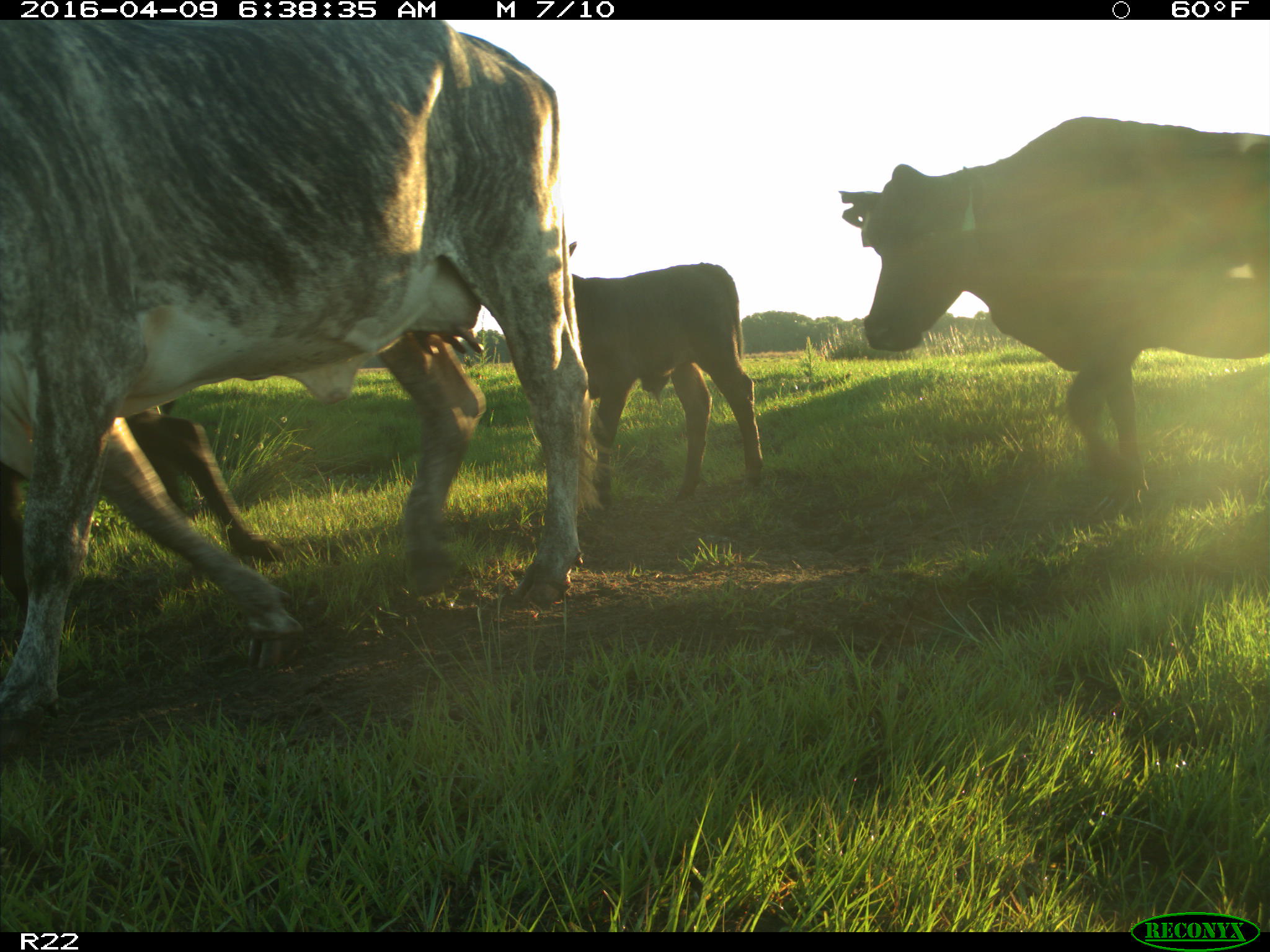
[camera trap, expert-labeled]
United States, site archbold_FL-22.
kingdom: Animalia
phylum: Chordata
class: Mammalia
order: Artiodactyla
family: Bovidae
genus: Bos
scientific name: Bos taurus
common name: domestic cow